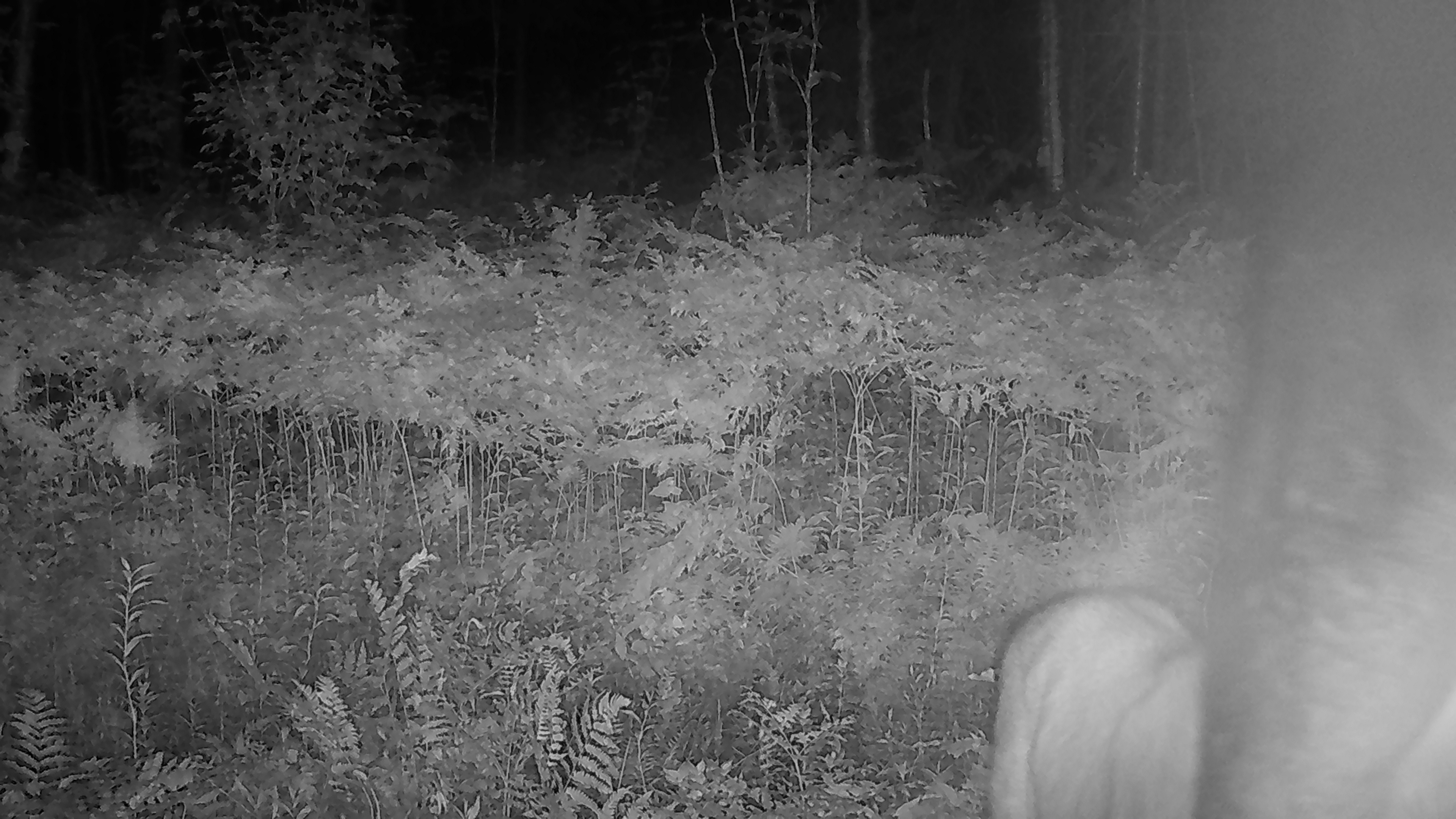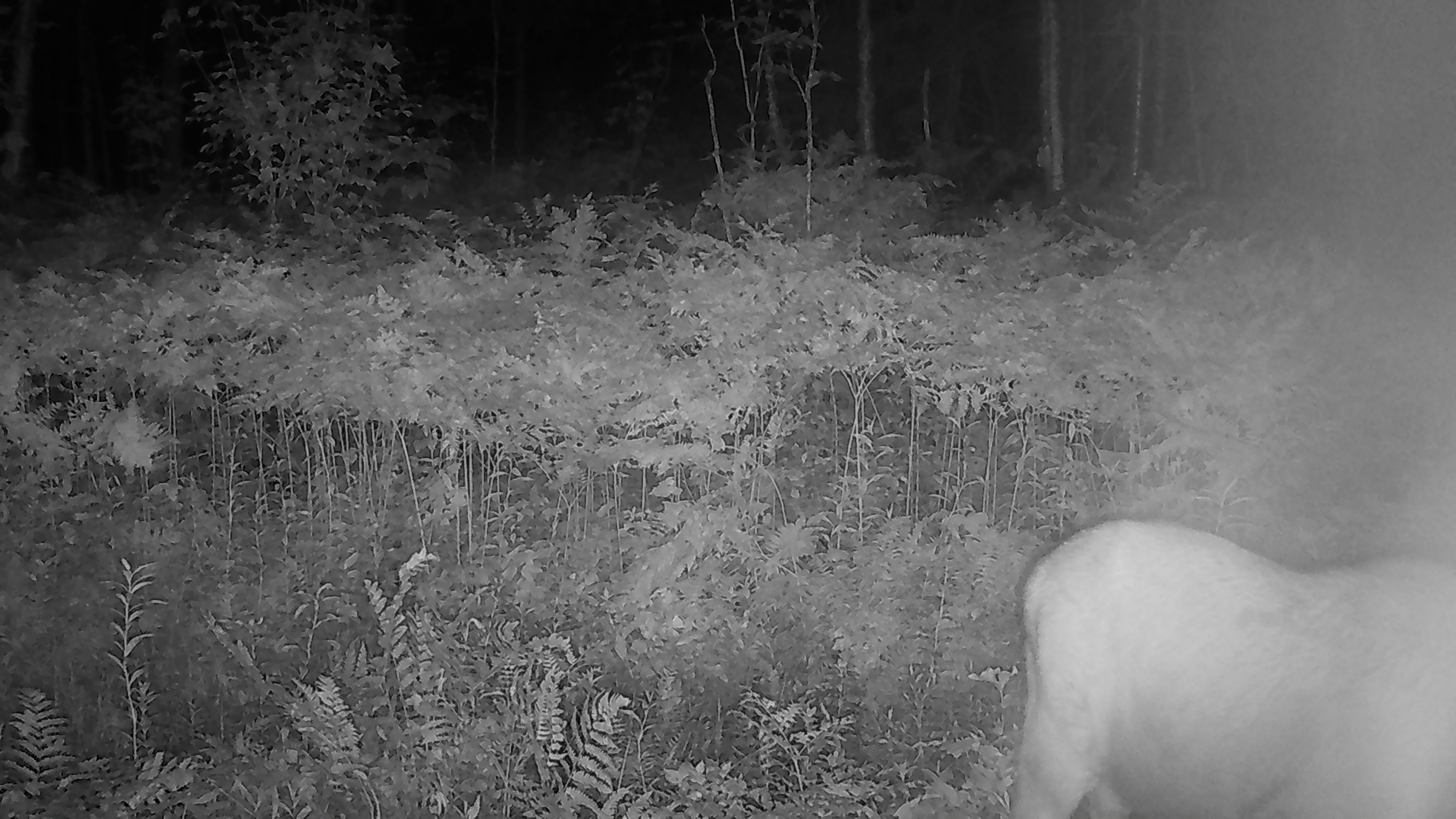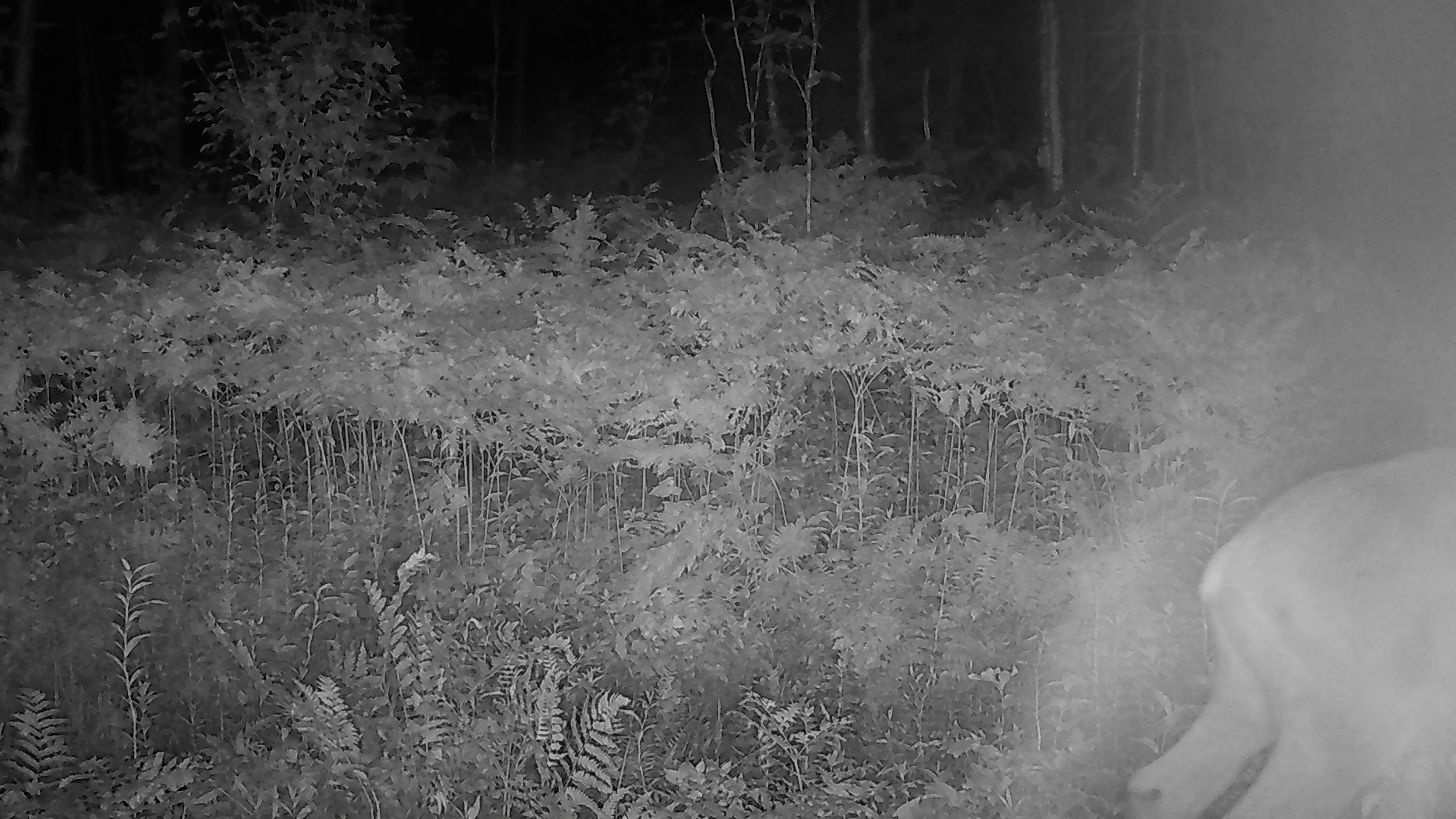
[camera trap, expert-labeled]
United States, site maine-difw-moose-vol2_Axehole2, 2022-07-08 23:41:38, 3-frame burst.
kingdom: Animalia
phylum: Chordata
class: Mammalia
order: Artiodactyla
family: Cervidae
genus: Alces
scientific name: Alces alces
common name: moose